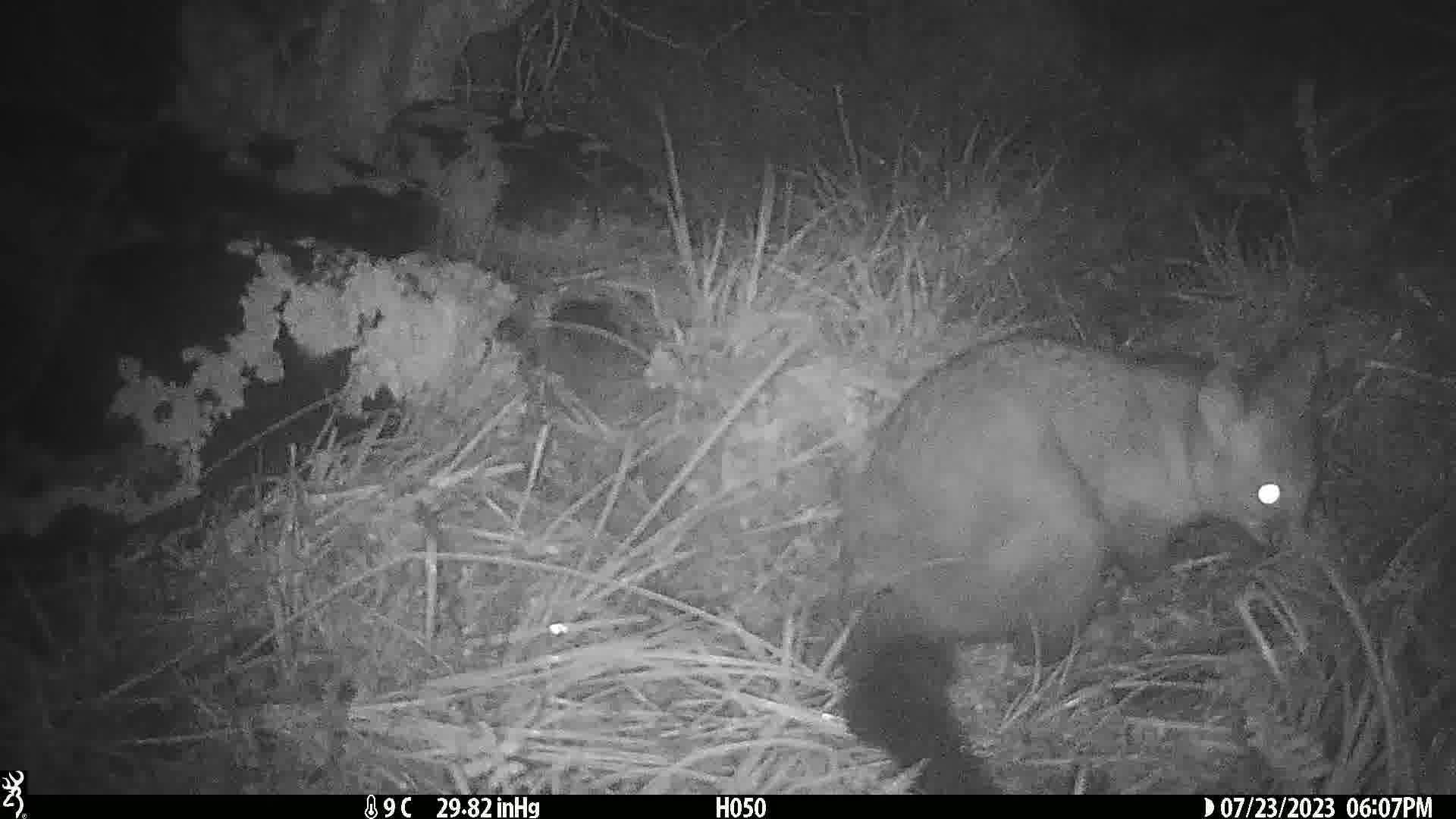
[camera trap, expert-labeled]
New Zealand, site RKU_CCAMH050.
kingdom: Animalia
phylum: Chordata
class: Mammalia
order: Diprotodontia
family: Phalangeridae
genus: Trichosurus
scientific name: Trichosurus vulpecula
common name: common brushtail possum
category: possum